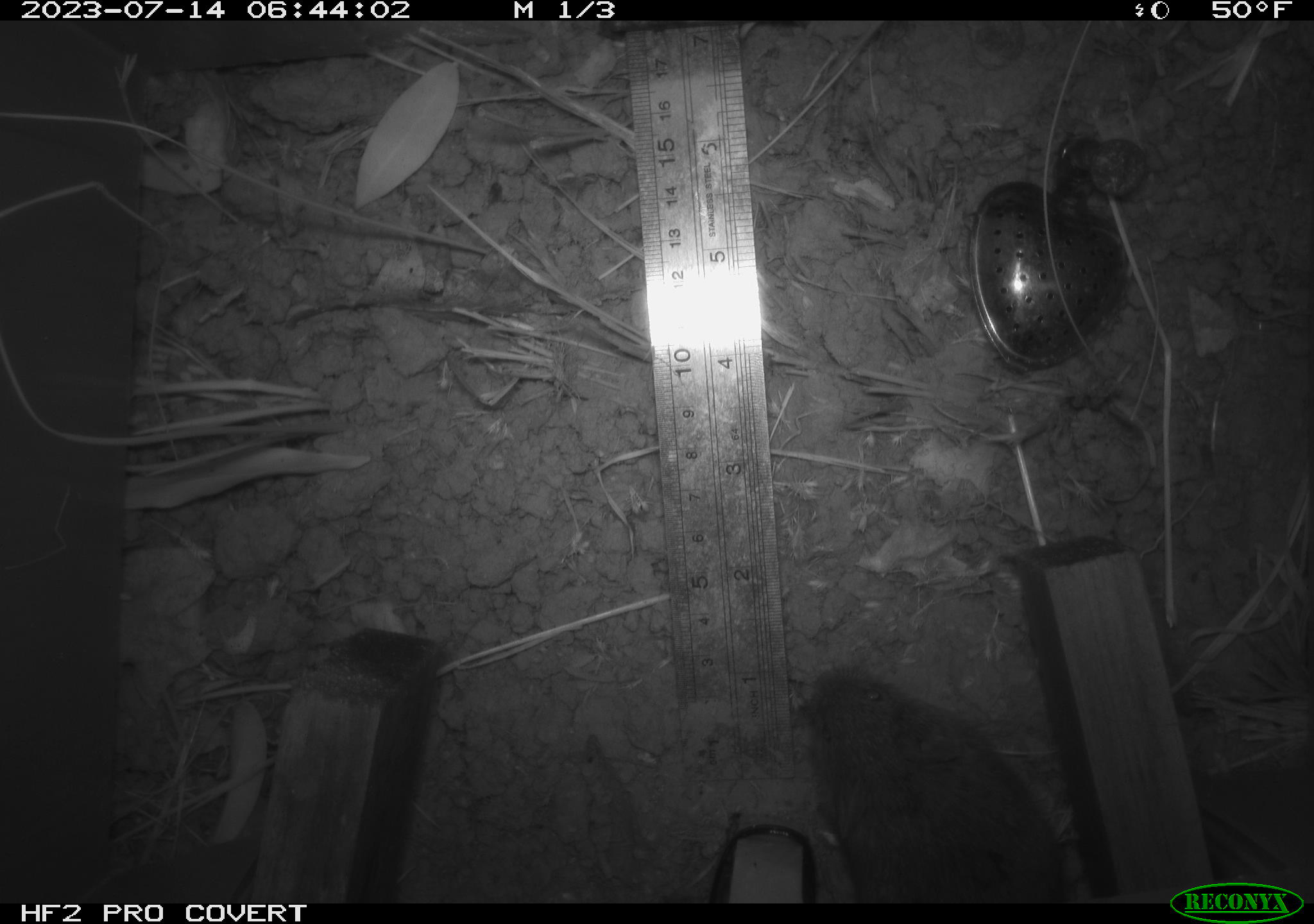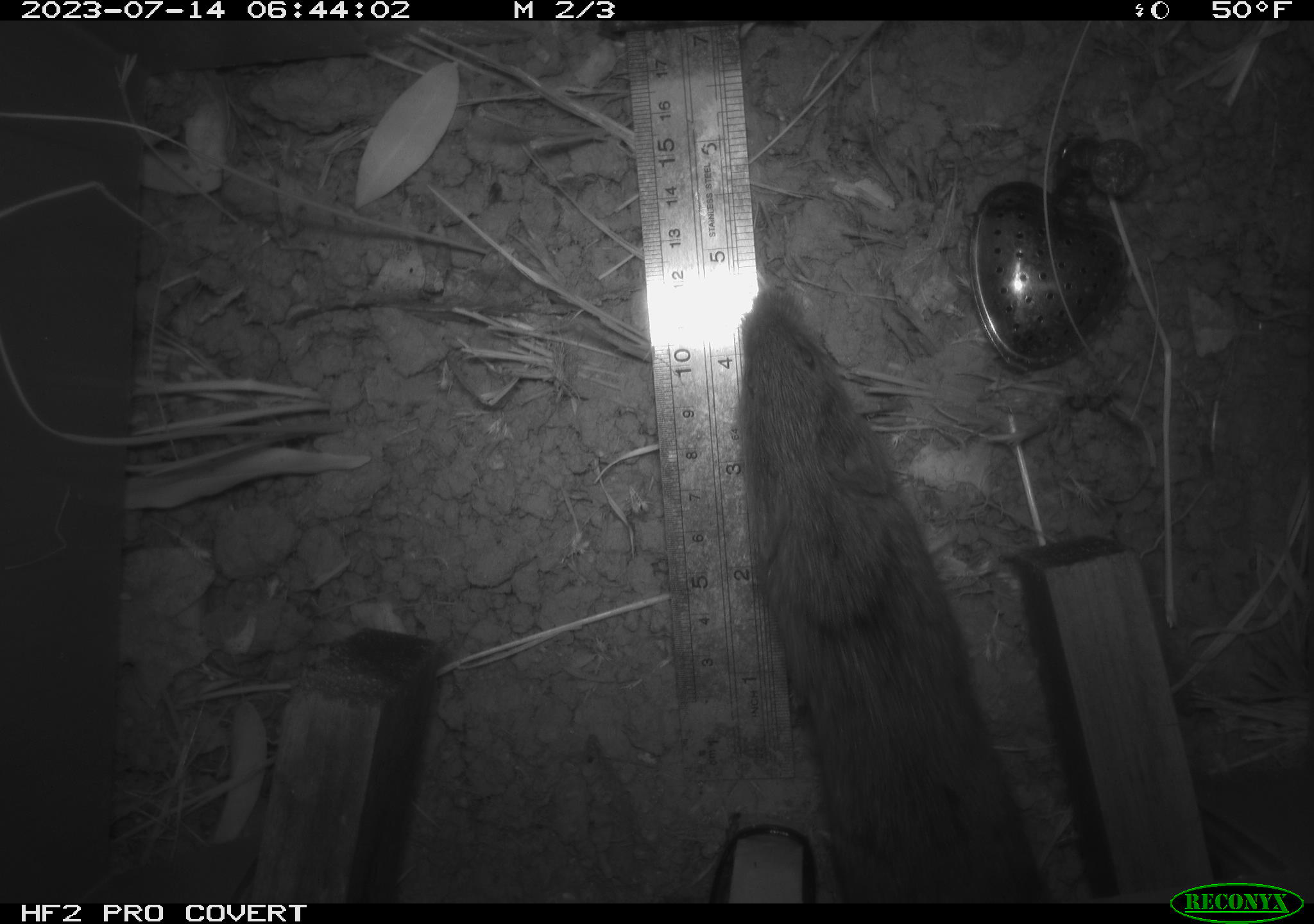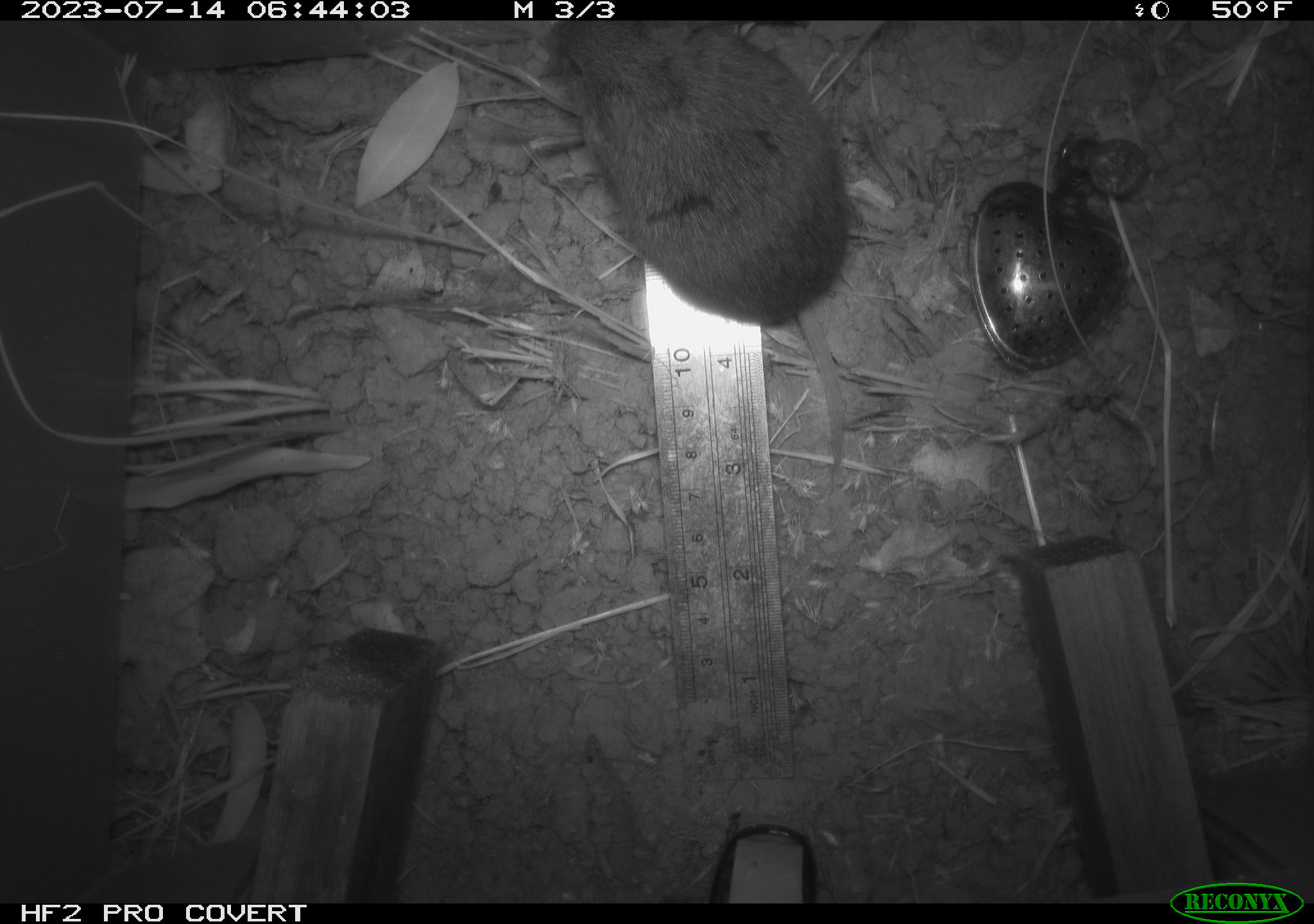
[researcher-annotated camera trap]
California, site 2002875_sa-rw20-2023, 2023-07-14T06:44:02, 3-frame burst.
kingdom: Animalia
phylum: Chordata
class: Mammalia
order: Rodentia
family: Cricetidae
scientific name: Arvicolinae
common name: voles, lemmings, and muskrats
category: arvicolinae subfamily